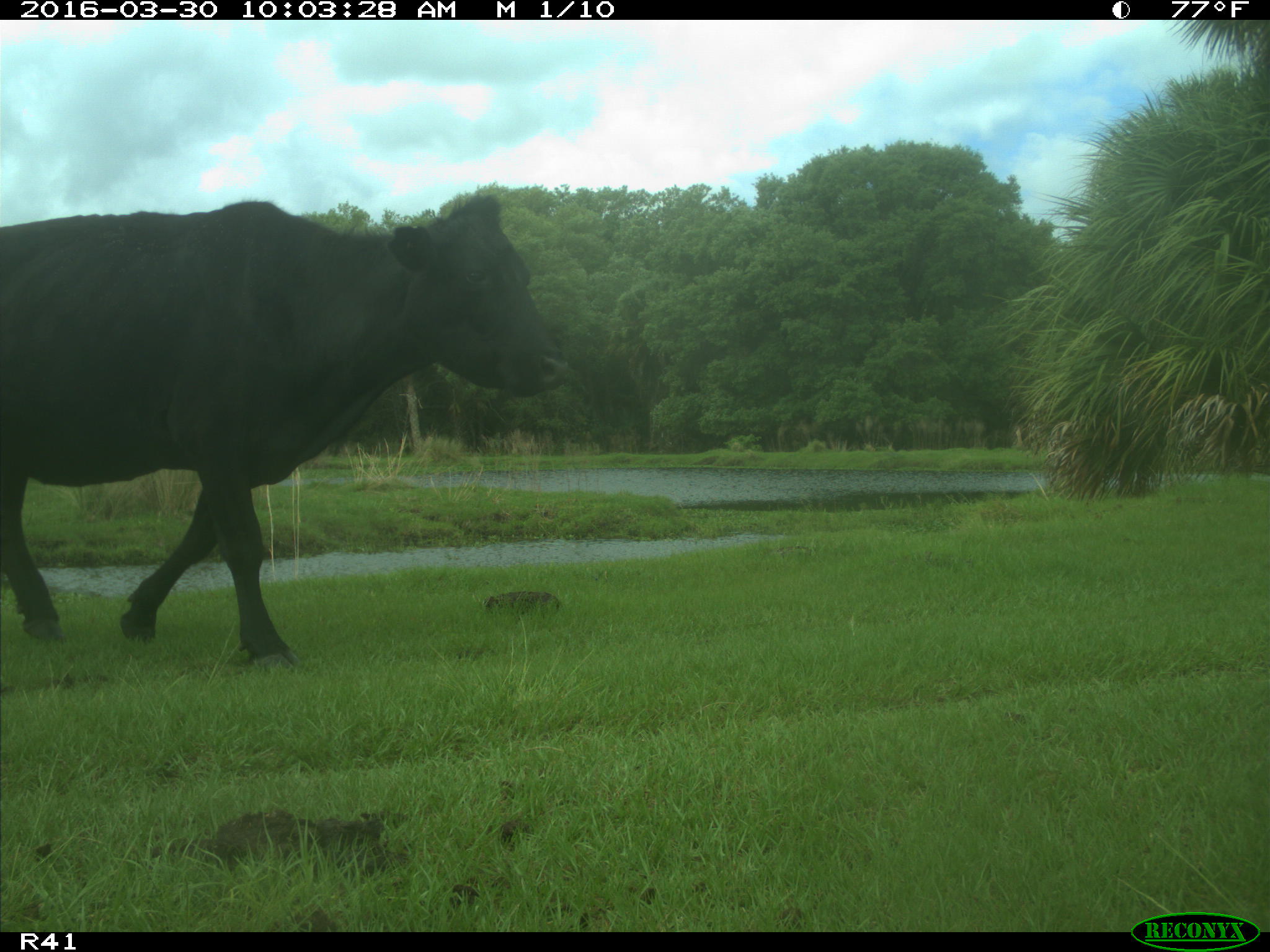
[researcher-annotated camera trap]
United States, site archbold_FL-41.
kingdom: Animalia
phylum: Chordata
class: Mammalia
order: Artiodactyla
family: Bovidae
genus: Bos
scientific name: Bos taurus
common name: domestic cow